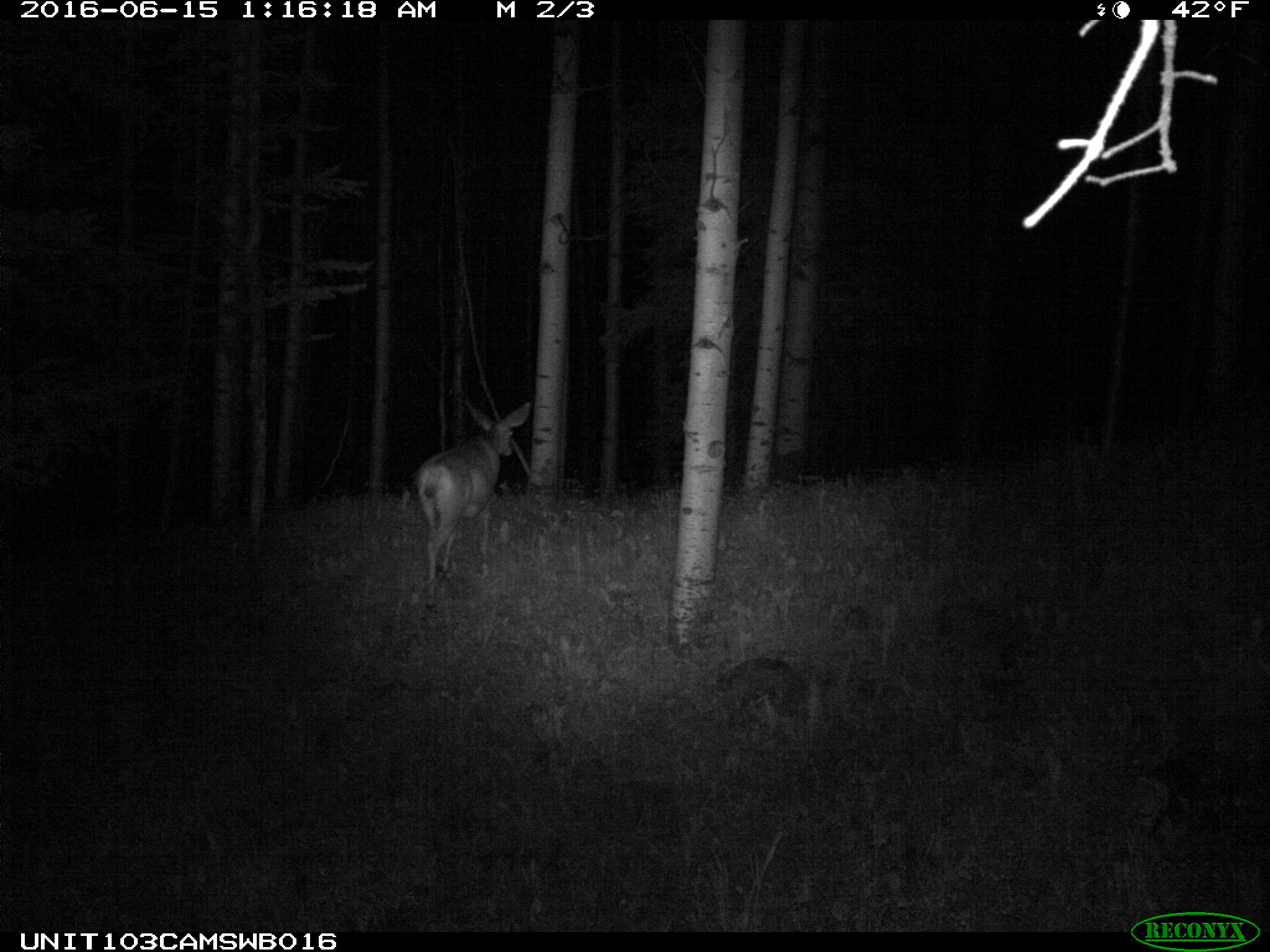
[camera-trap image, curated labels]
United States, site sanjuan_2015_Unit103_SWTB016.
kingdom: Animalia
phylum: Chordata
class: Mammalia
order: Artiodactyla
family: Cervidae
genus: Odocoileus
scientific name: Odocoileus hemionus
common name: mule deer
Odocoileus hemionus (mule deer).